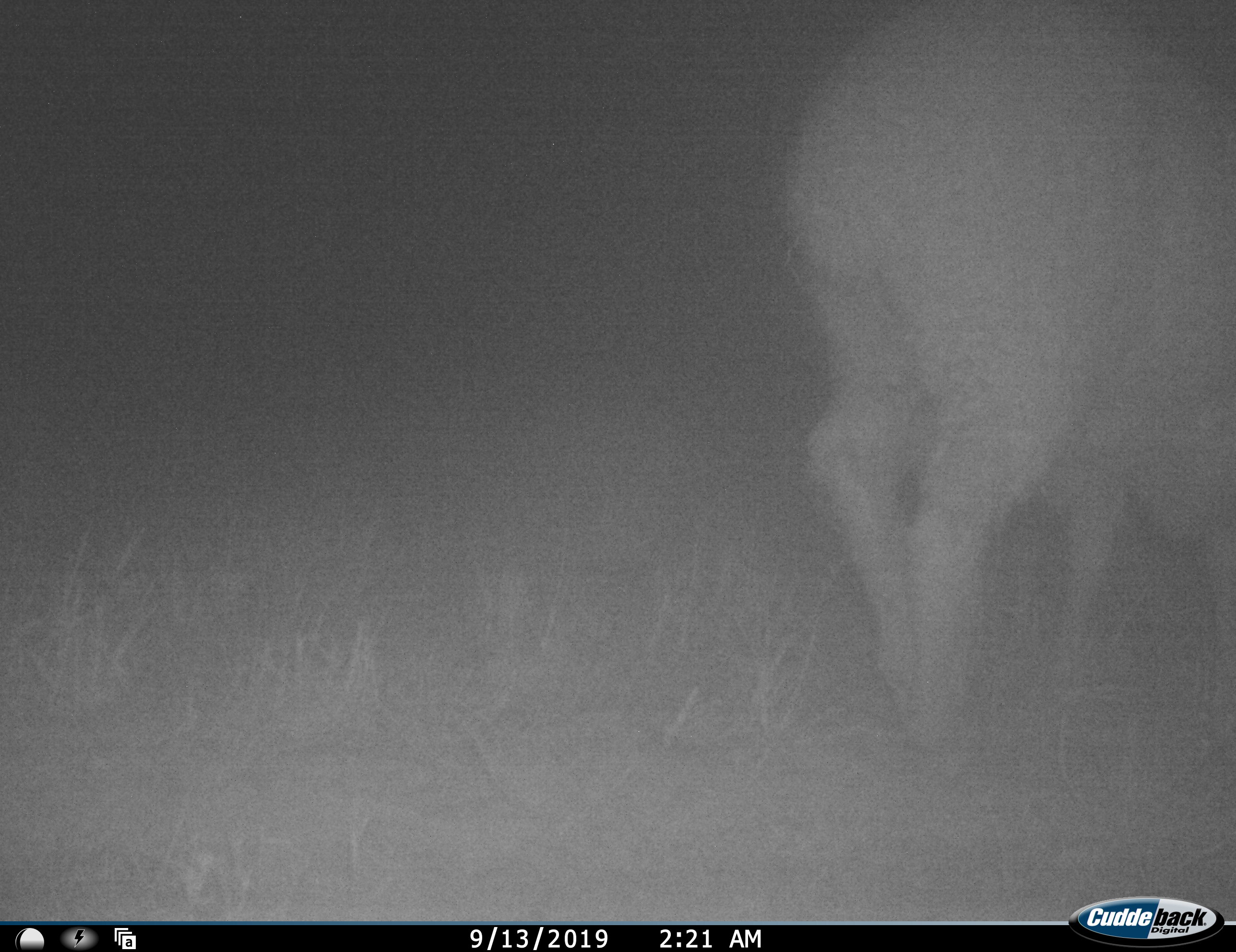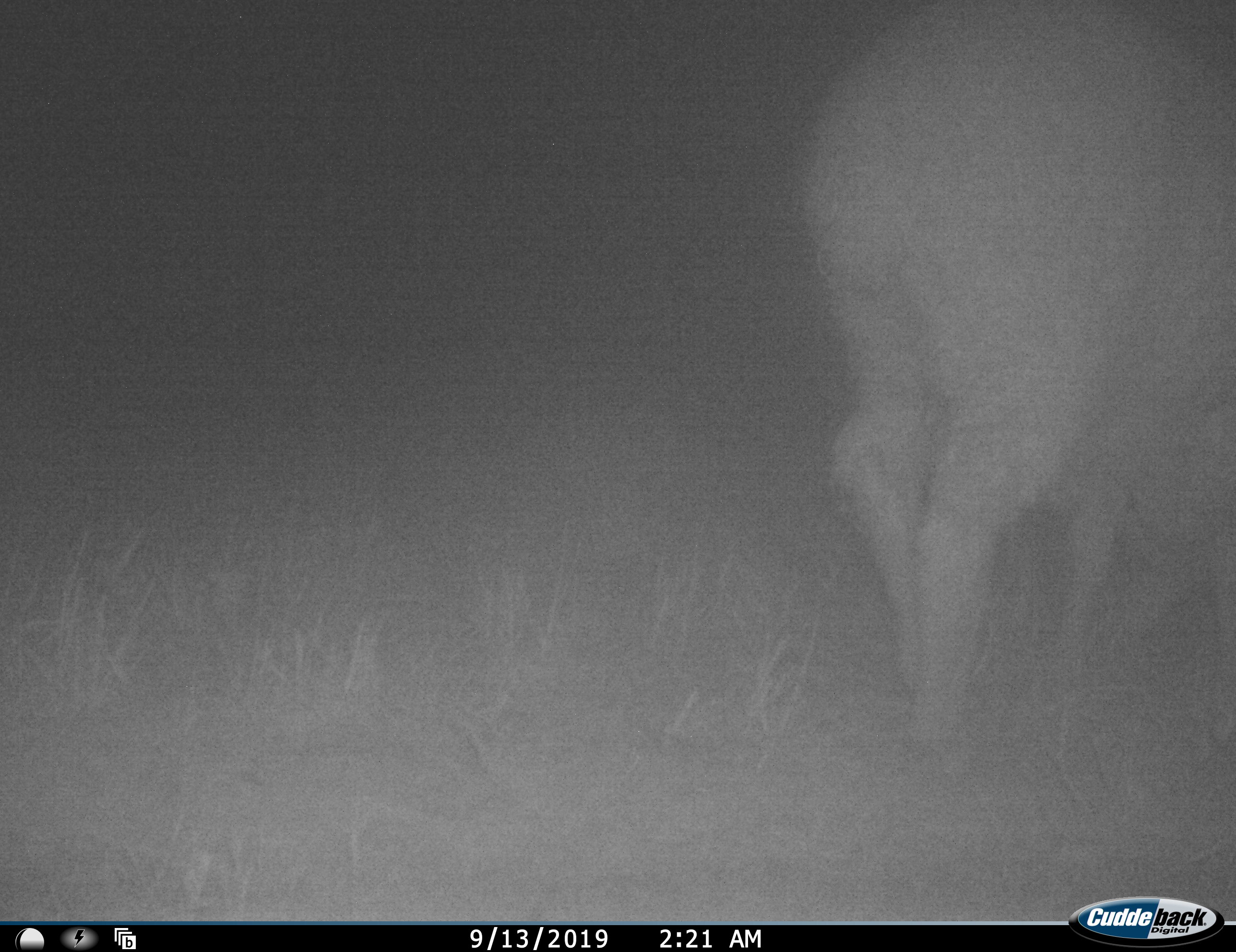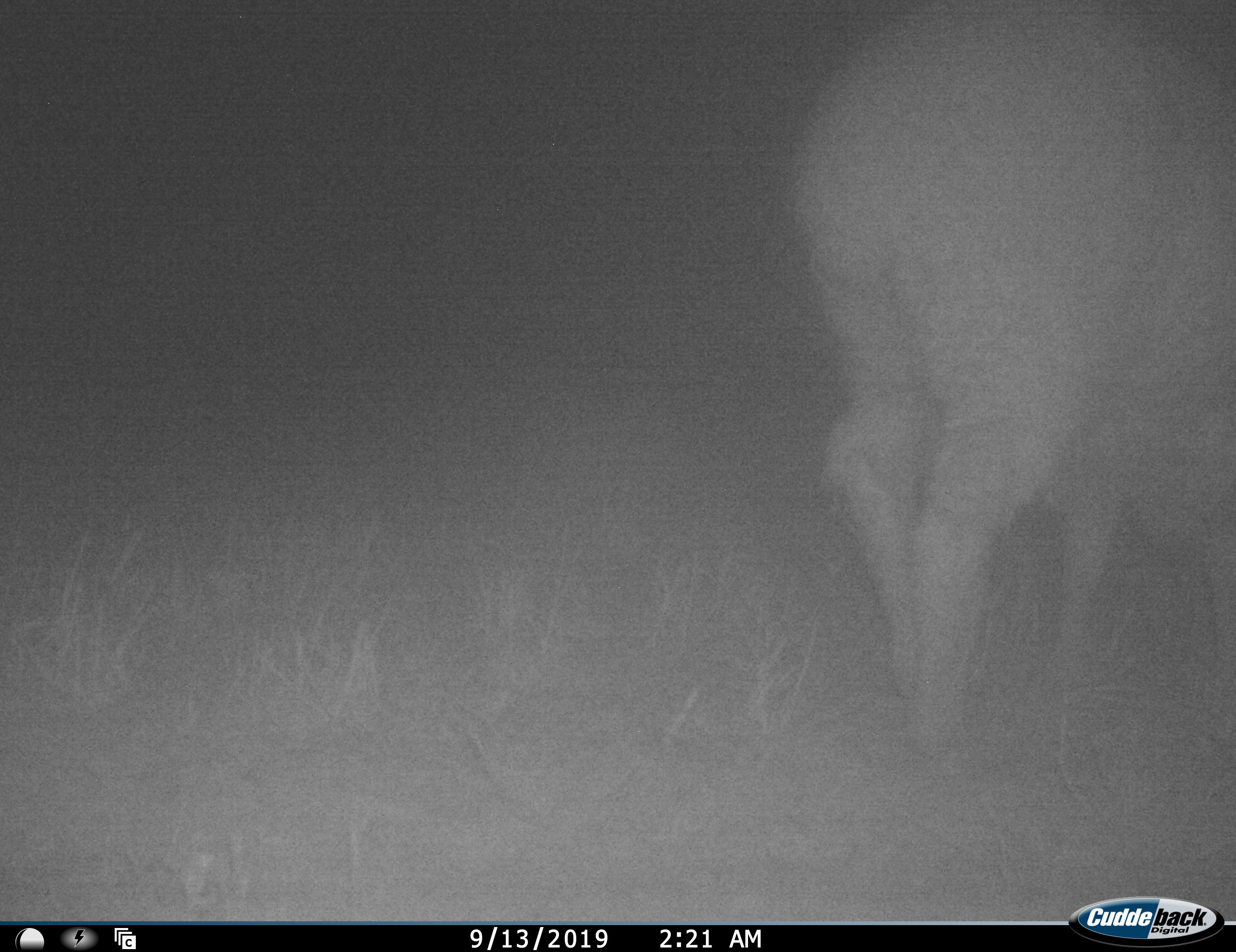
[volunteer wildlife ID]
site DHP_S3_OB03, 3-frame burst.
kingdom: Animalia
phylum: Chordata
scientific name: Vertebrata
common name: domestic animal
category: domesticanimal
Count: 1.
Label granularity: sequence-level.